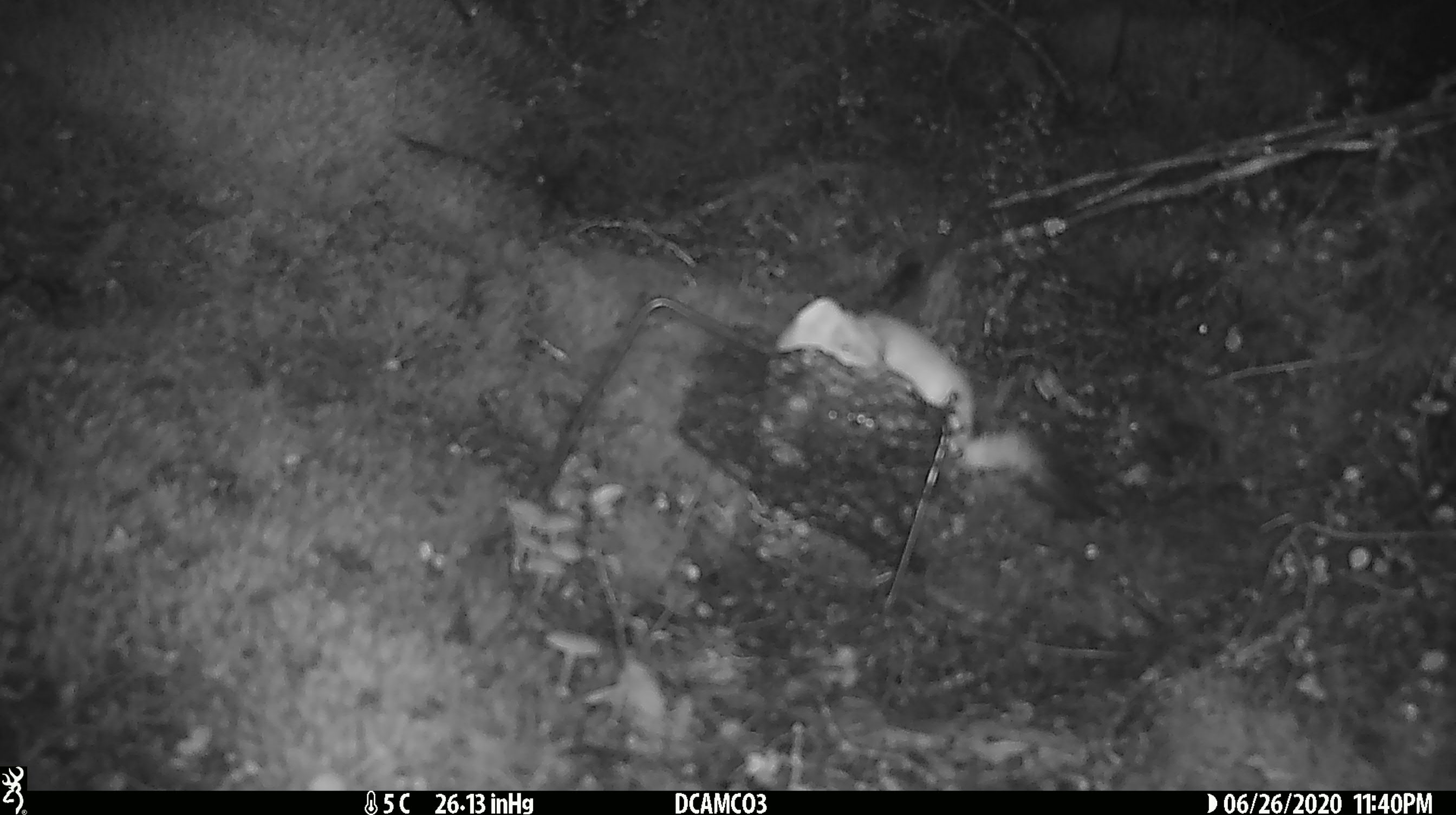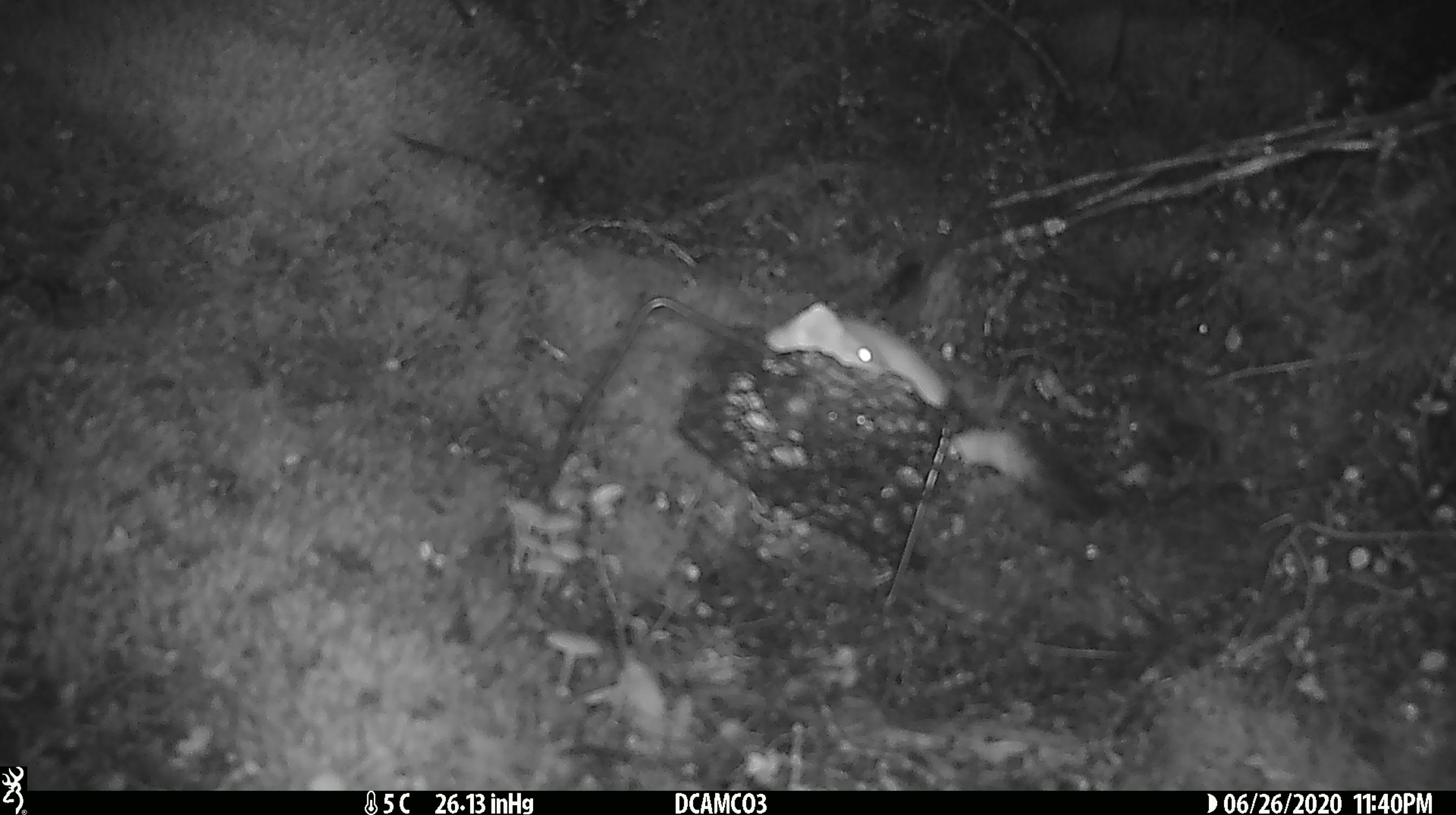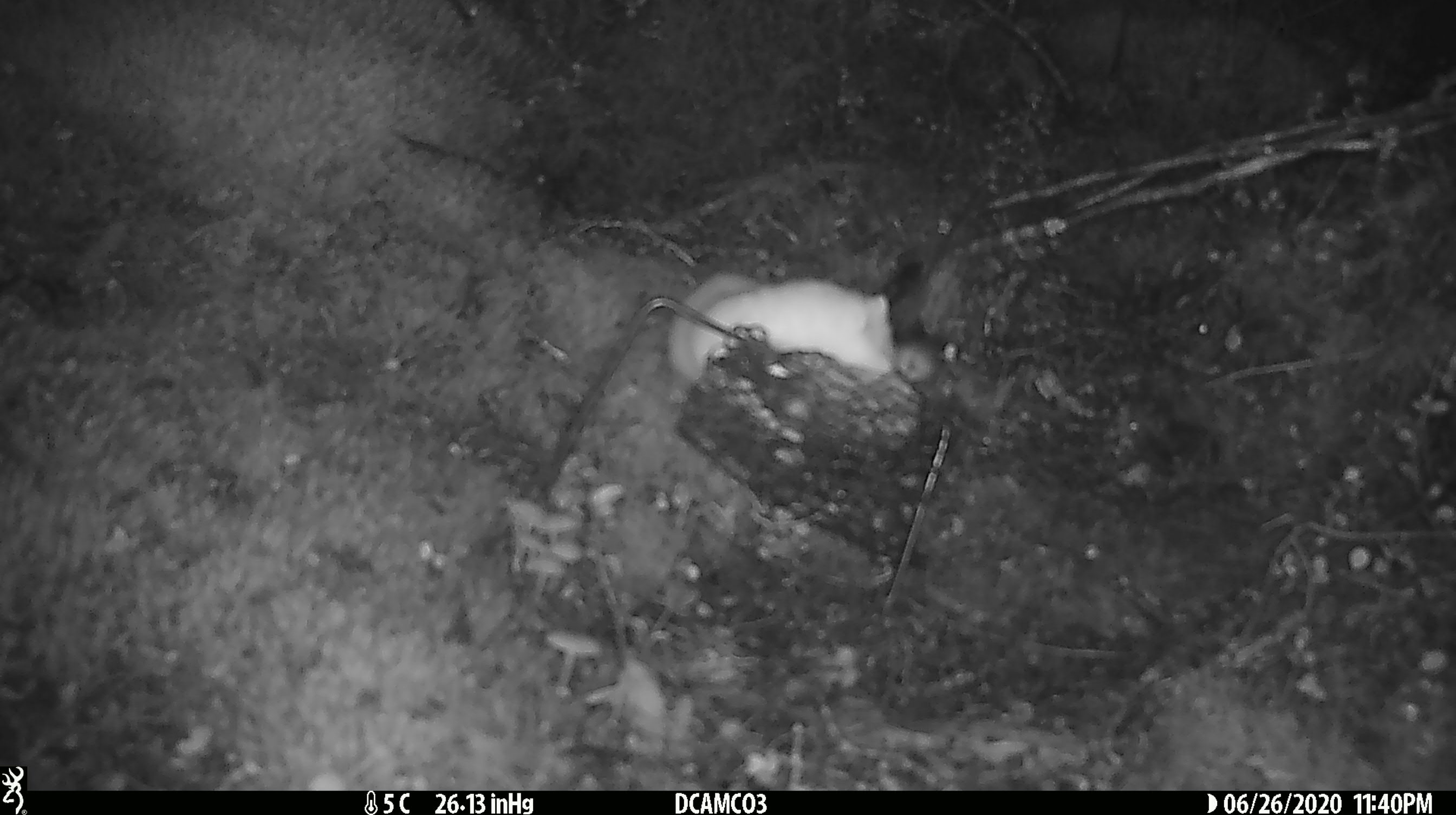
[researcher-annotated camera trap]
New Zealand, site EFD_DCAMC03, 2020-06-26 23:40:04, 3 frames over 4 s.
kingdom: Animalia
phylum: Chordata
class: Mammalia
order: Carnivora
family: Mustelidae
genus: Mustela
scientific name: Mustela erminea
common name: stoat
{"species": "stoat (Mustela erminea)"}